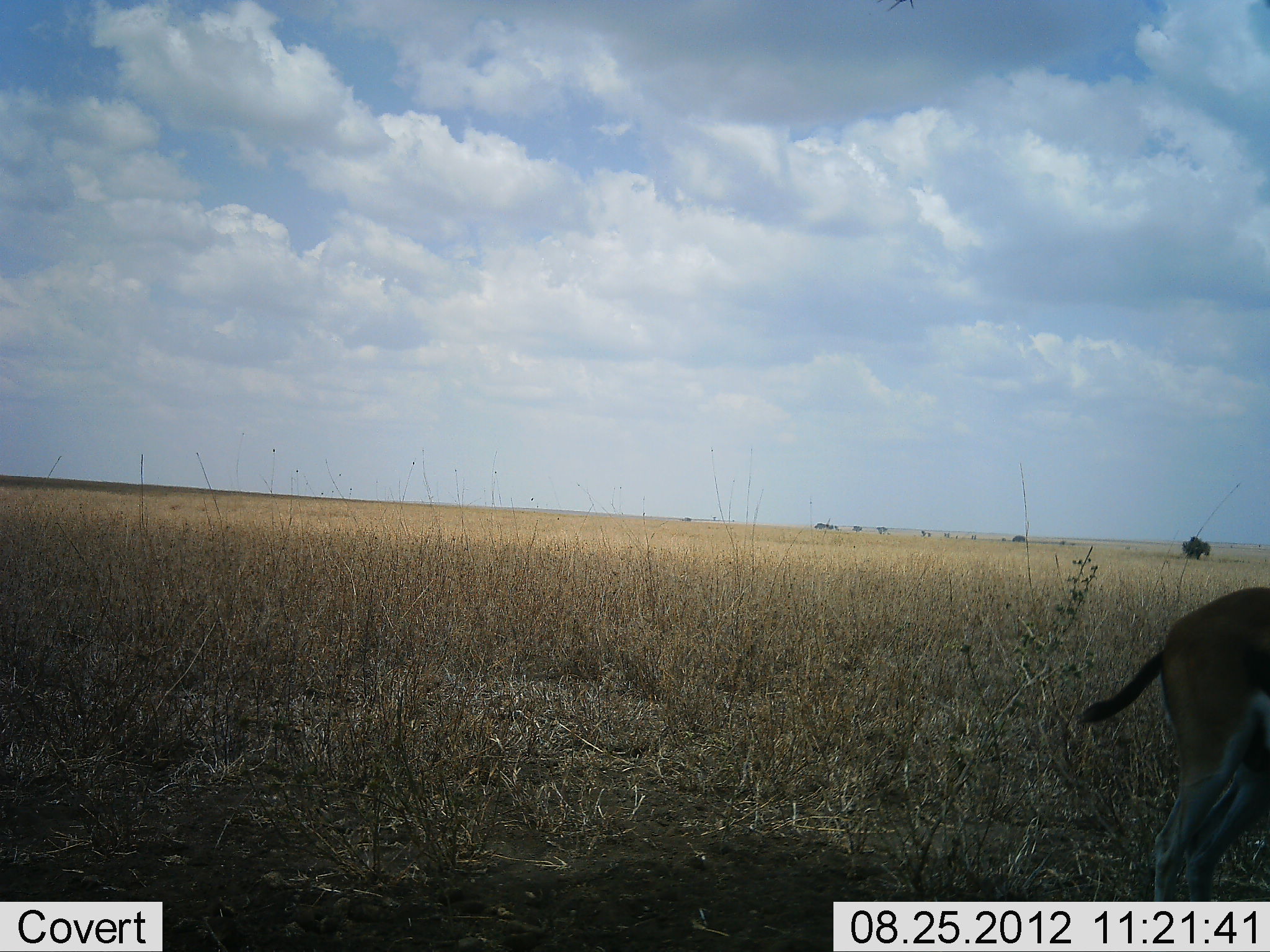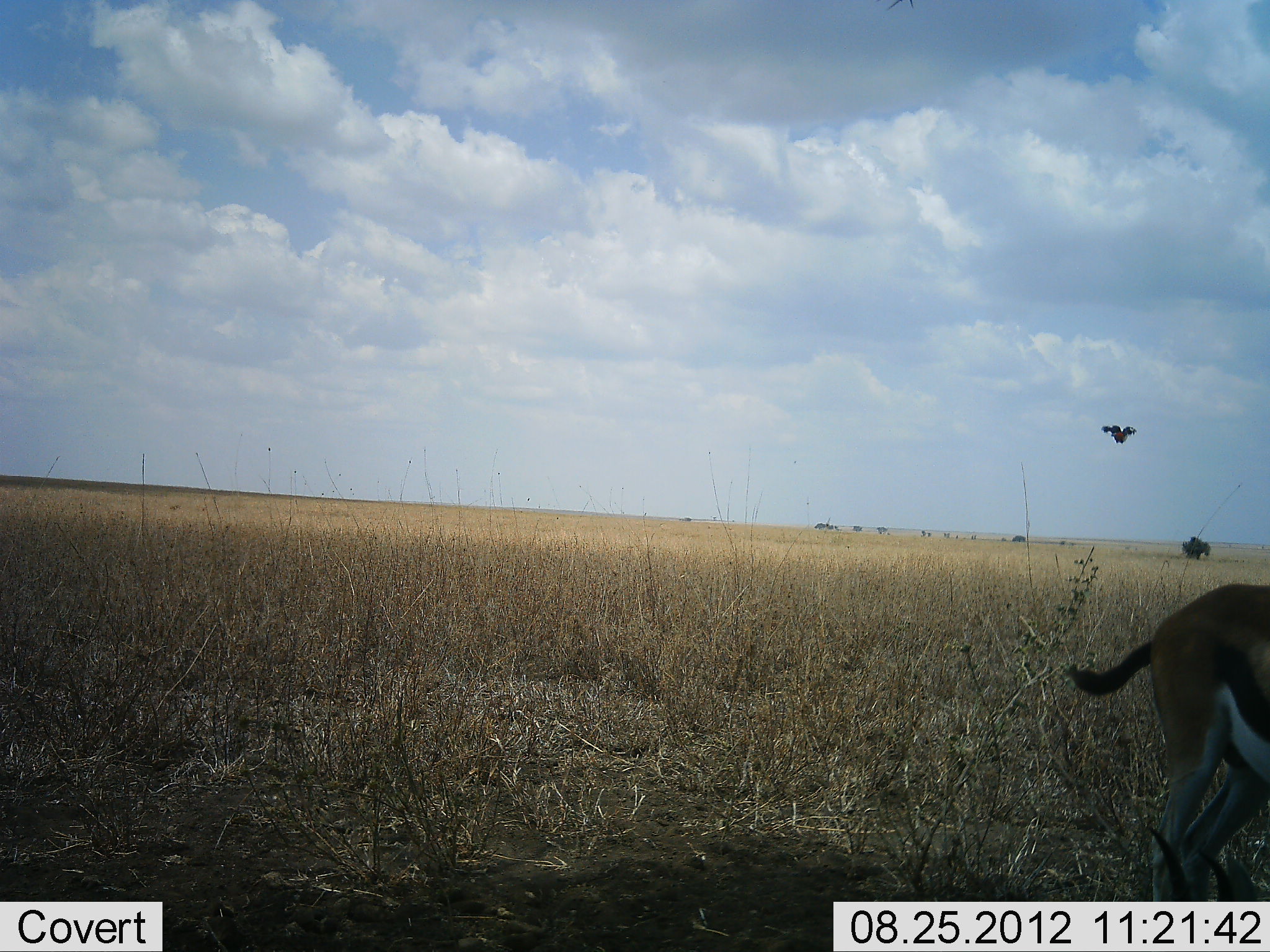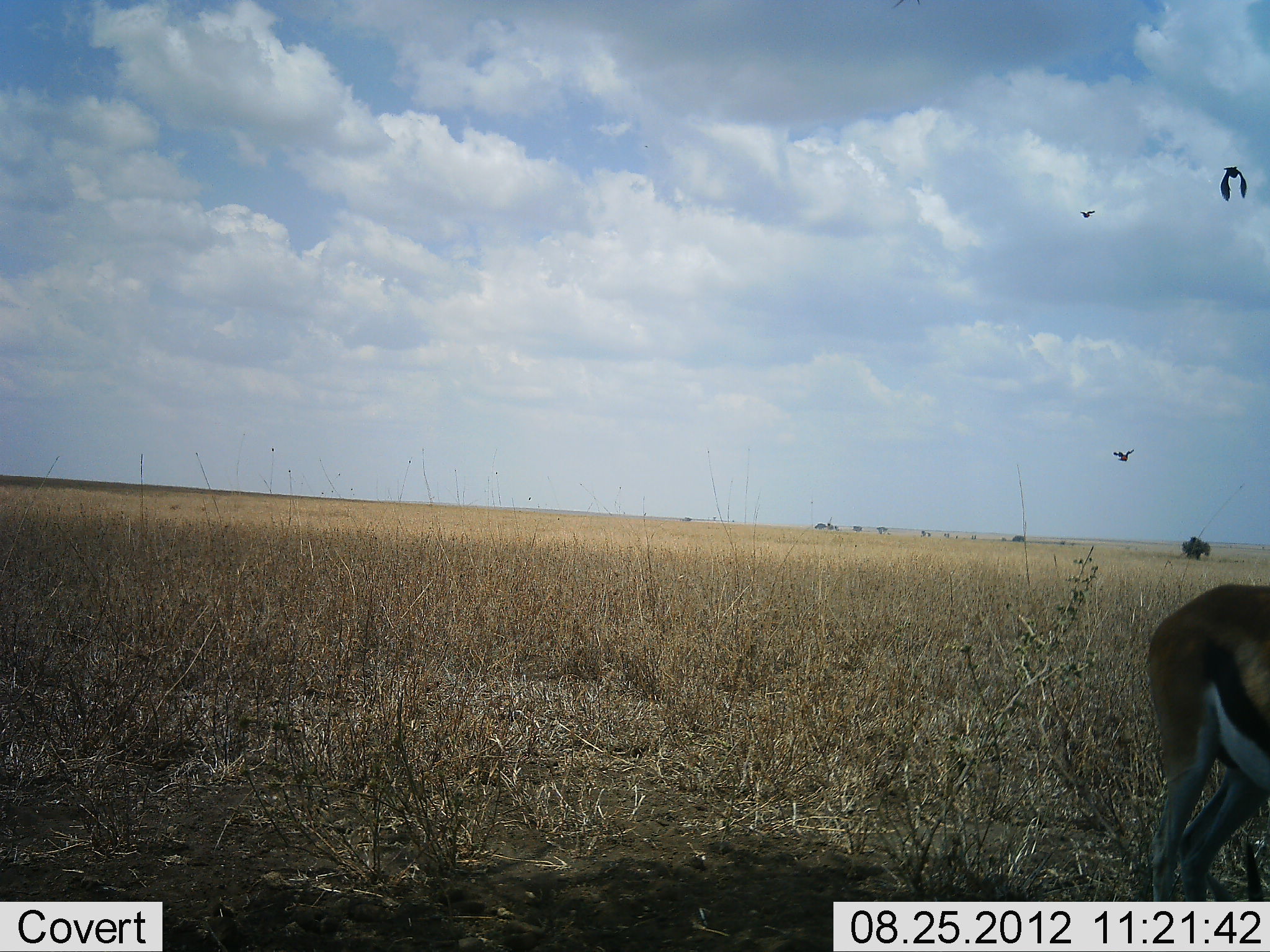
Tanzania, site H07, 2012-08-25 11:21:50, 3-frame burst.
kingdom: Animalia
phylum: Chordata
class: Mammalia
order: Artiodactyla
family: Bovidae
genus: Eudorcas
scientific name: Eudorcas thomsonii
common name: thomson's gazelle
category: gazellethomsons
Gazellethomsons (thomson's gazelle) (Eudorcas thomsonii), count 1. Behavior (volunteer vote fractions): standing 72%, resting 17%, moving 22%, interacting 0%. Young present (vote fraction): 0%. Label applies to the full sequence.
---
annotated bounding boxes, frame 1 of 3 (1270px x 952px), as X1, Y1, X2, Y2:
animal: 1083, 584, 1270, 901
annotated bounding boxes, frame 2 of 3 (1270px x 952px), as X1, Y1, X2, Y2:
animal: 1063, 581, 1270, 902; 1143, 824, 1270, 901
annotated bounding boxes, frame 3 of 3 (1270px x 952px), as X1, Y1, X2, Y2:
animal: 1149, 584, 1270, 902